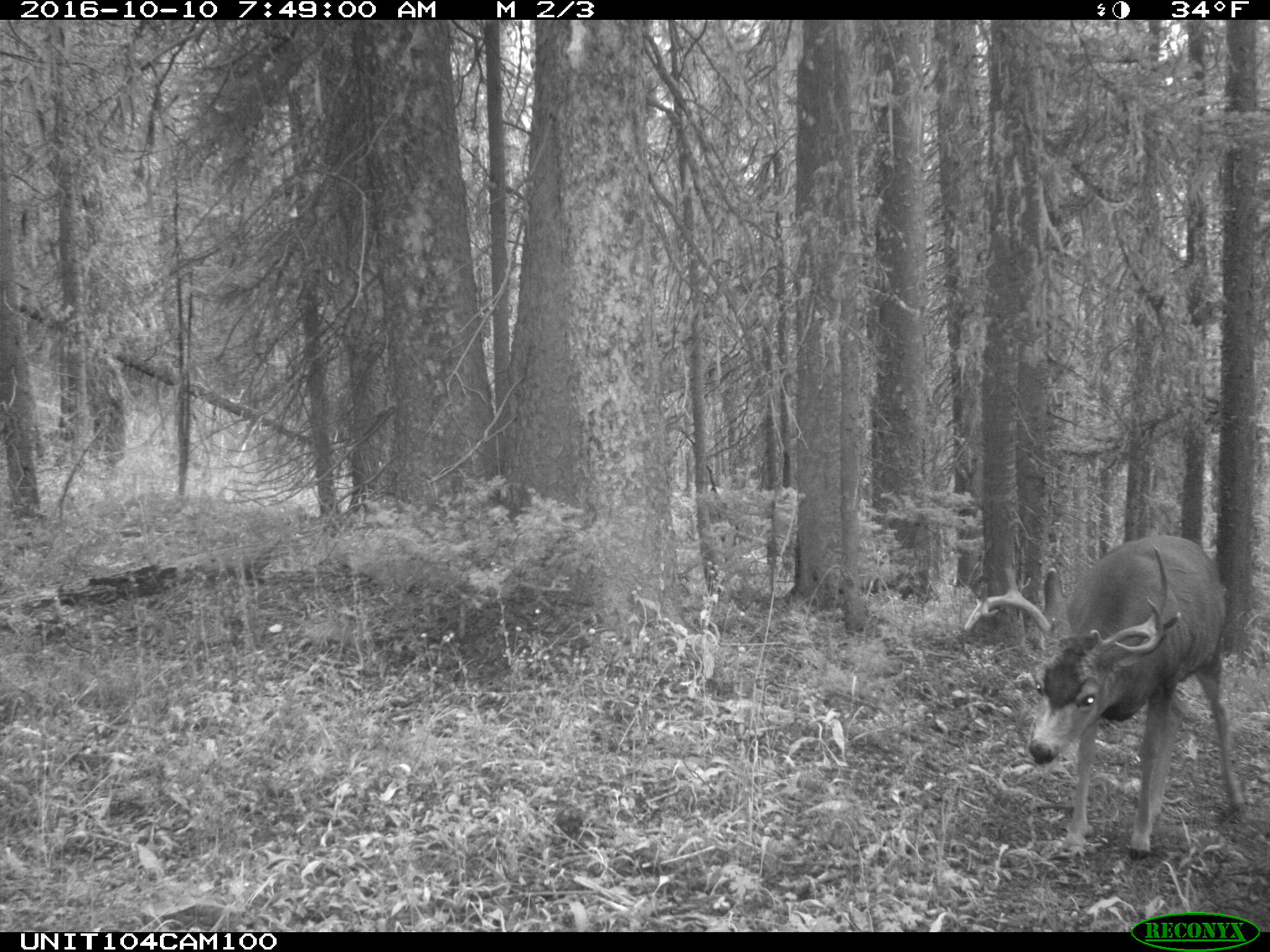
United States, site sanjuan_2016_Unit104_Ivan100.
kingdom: Animalia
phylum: Chordata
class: Mammalia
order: Artiodactyla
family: Cervidae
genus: Odocoileus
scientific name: Odocoileus hemionus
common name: mule deer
Odocoileus hemionus (mule deer).